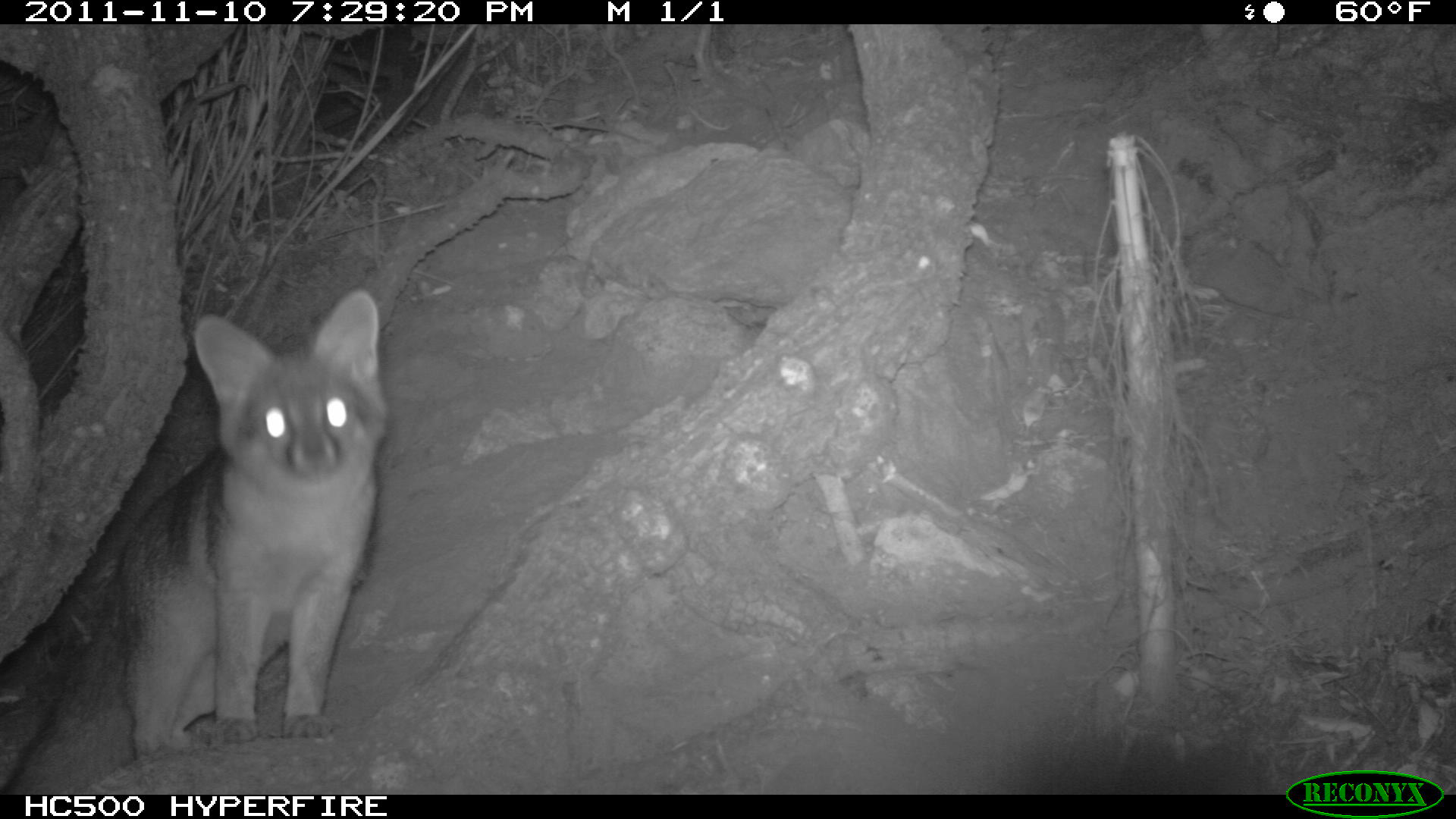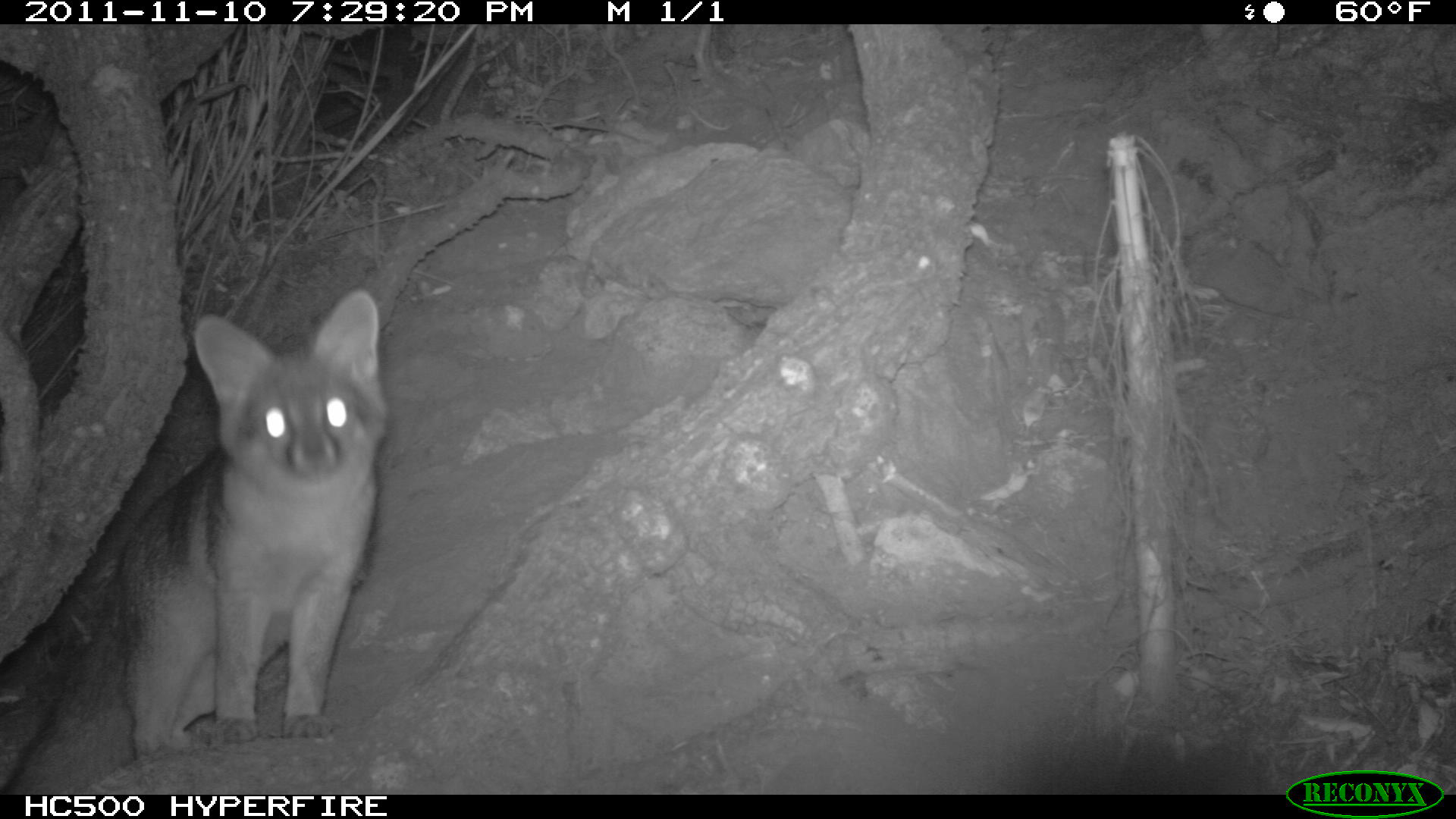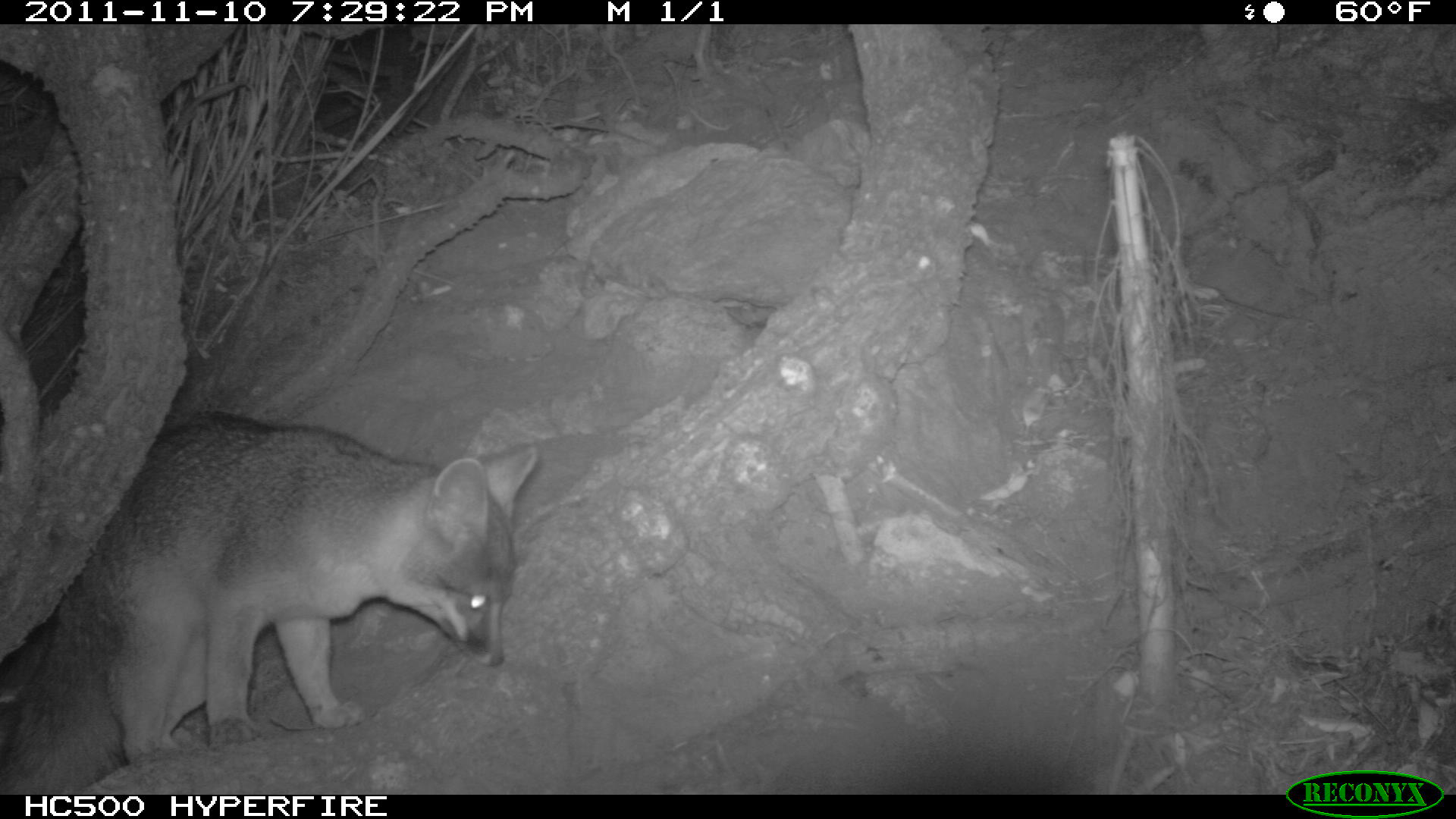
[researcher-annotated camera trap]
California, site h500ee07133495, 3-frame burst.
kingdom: Animalia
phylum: Chordata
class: Mammalia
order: Carnivora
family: Canidae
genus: Urocyon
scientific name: Urocyon littoralis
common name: island fox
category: fox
Fox (island fox) (Urocyon littoralis).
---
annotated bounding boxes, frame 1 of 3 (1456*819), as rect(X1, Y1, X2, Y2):
fox: rect(0, 289, 391, 793)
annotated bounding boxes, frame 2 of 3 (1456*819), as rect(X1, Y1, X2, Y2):
fox: rect(5, 285, 390, 792)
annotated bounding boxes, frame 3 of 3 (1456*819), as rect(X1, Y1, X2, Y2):
fox: rect(0, 406, 539, 792)